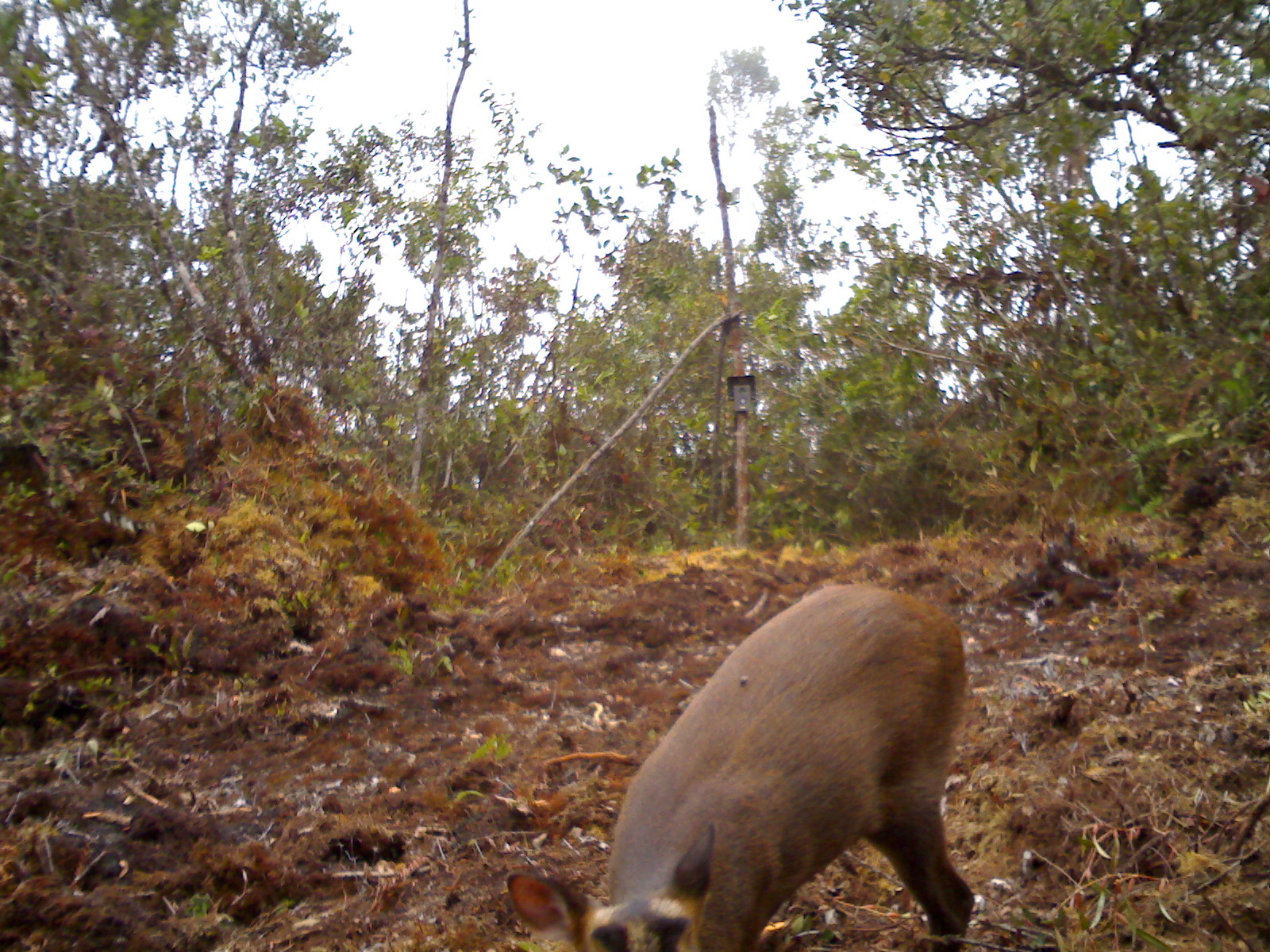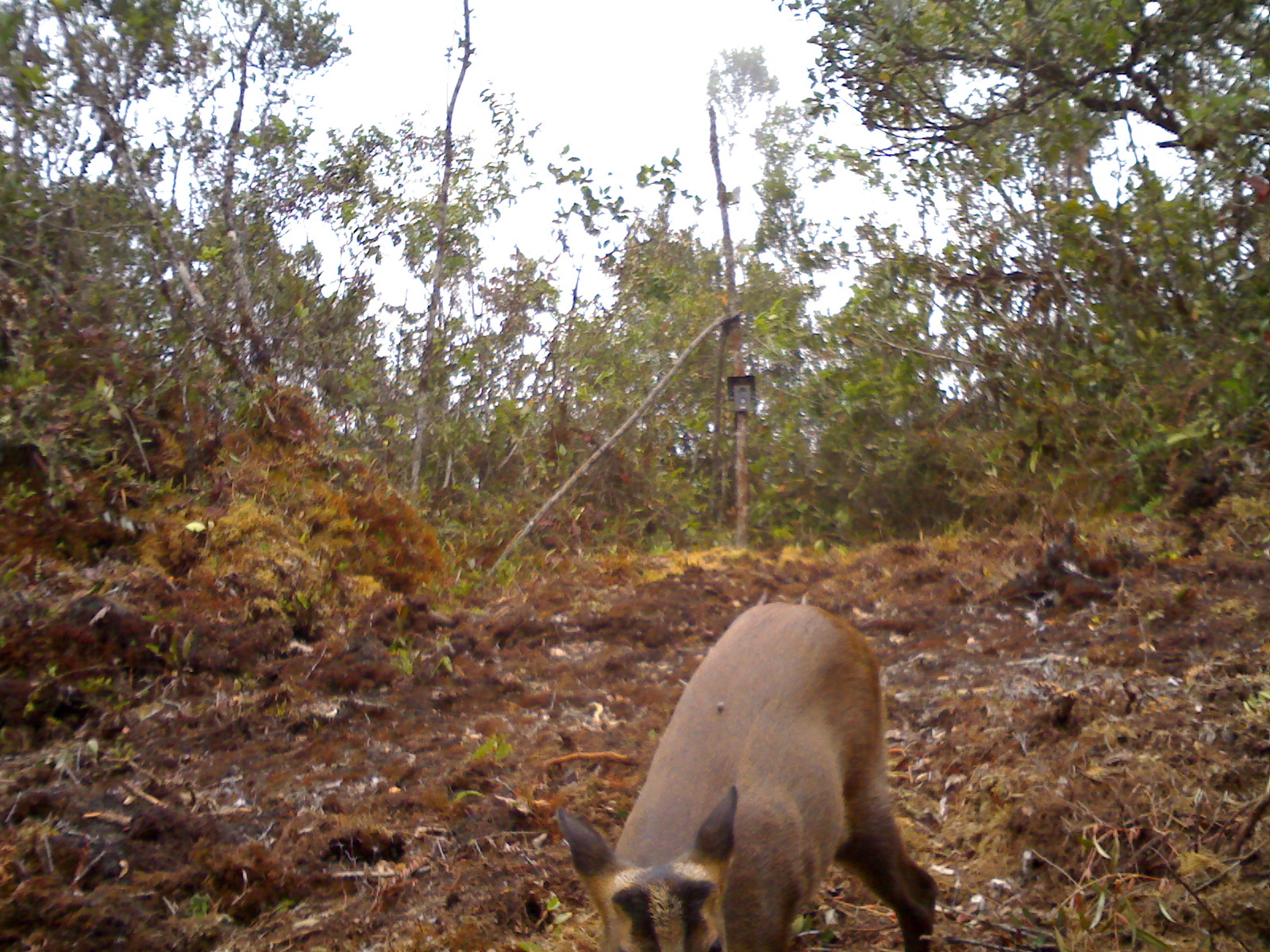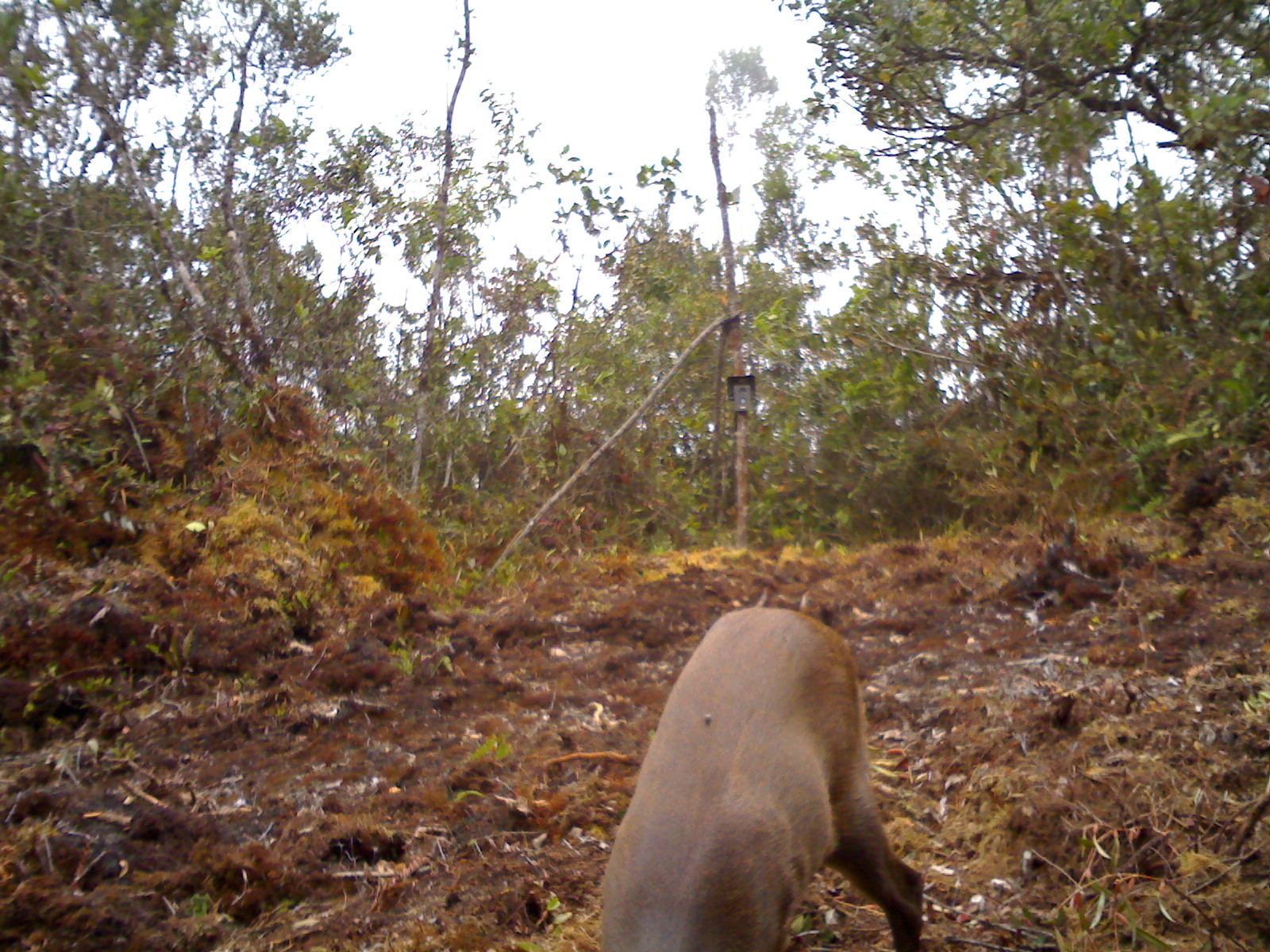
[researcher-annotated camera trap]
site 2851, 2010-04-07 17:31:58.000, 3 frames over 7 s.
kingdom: Animalia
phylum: Chordata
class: Mammalia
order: Artiodactyla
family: Cervidae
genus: Muntiacus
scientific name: Muntiacus muntjak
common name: southern red muntjac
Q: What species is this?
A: Muntiacus muntjak (southern red muntjac).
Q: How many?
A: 1.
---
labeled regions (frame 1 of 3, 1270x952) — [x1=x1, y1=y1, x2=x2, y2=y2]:
muntiacus muntjak: [x1=506, y1=582, x2=974, y2=952]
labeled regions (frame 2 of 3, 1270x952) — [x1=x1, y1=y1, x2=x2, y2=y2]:
muntiacus muntjak: [x1=552, y1=599, x2=938, y2=952]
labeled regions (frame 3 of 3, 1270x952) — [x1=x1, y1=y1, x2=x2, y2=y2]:
muntiacus muntjak: [x1=599, y1=603, x2=925, y2=952]